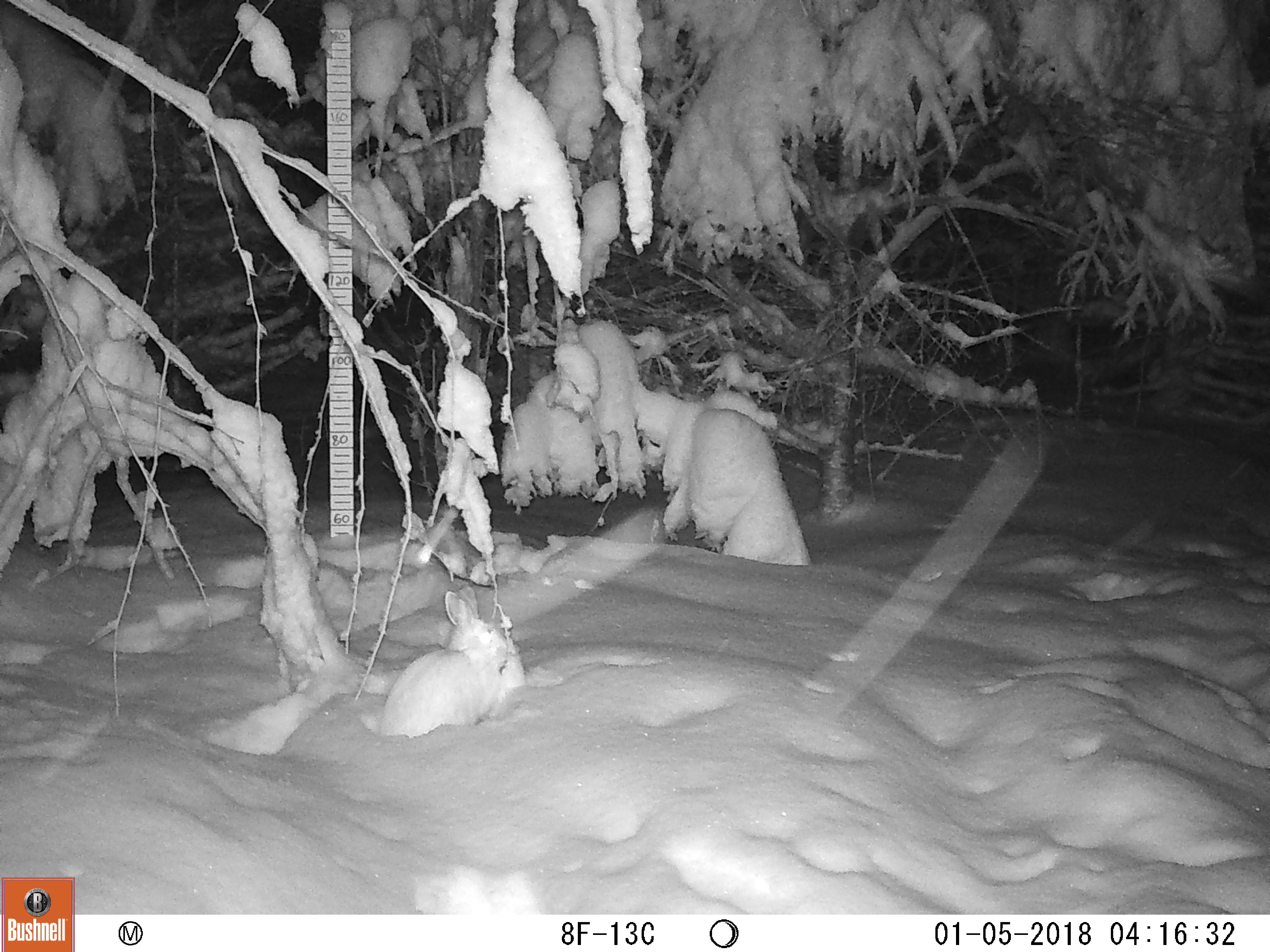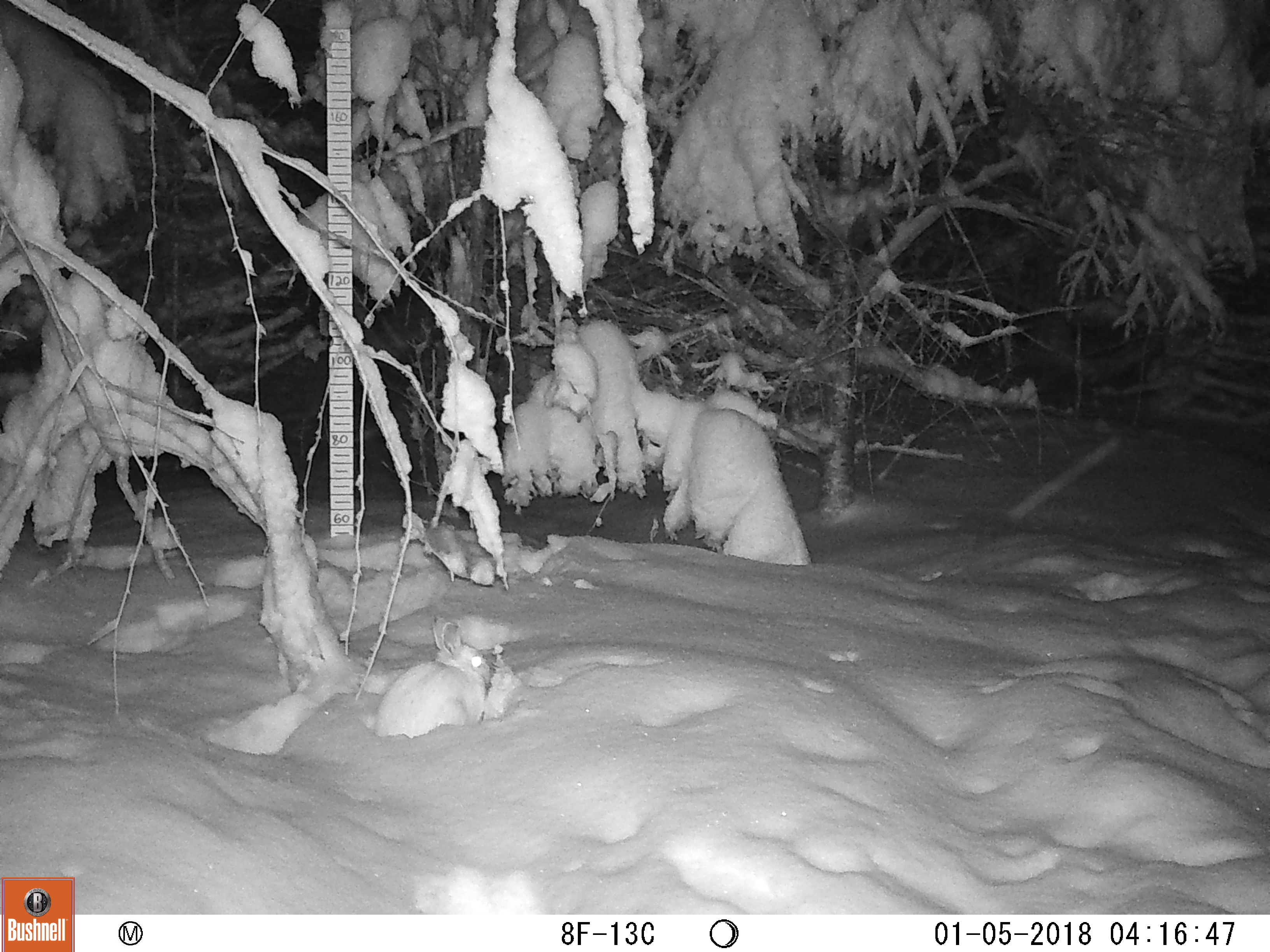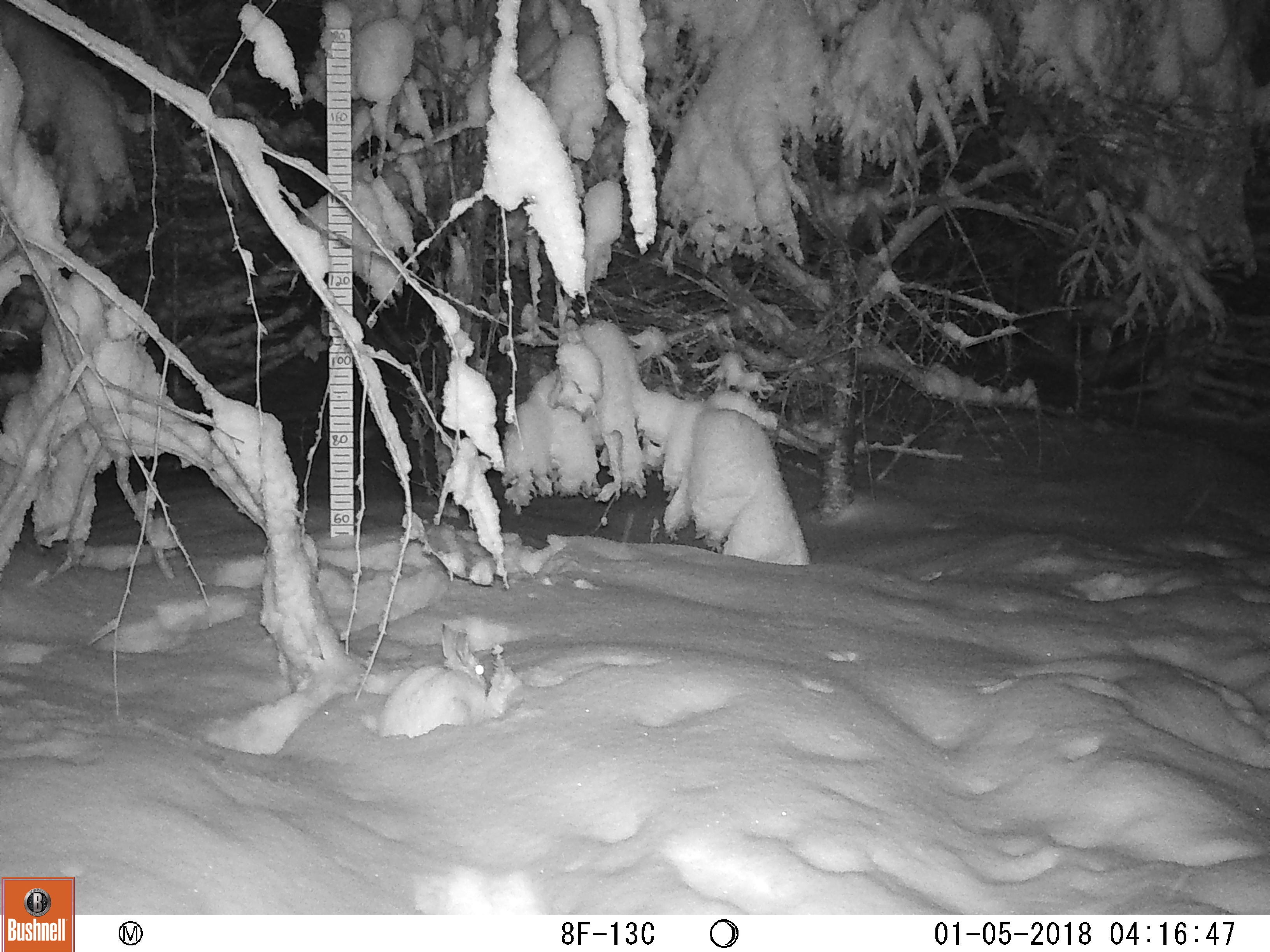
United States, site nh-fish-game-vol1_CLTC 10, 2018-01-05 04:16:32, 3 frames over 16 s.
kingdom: Animalia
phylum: Chordata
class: Mammalia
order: Lagomorpha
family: Leporidae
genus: Lepus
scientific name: Lepus americanus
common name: snowshoe hare